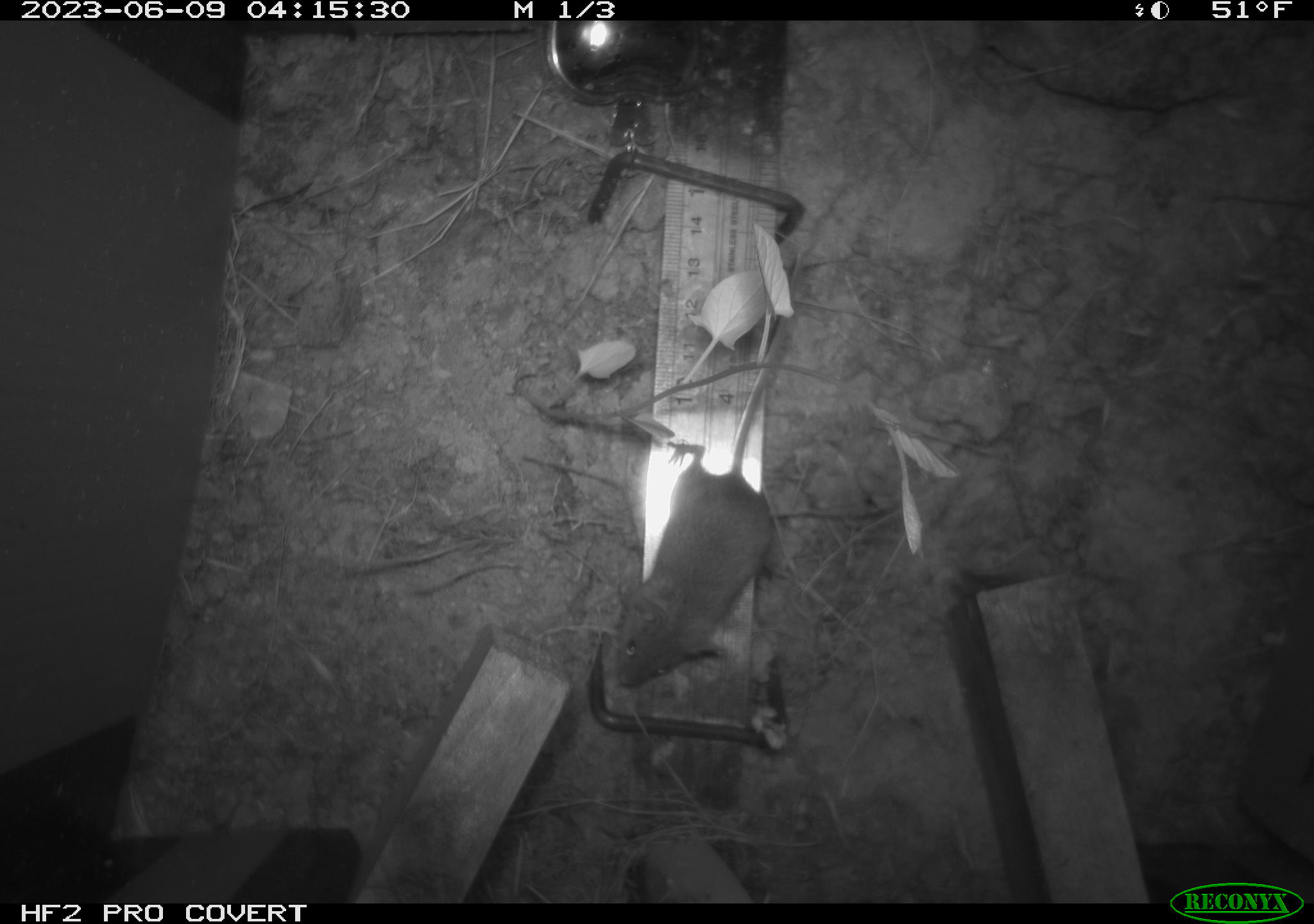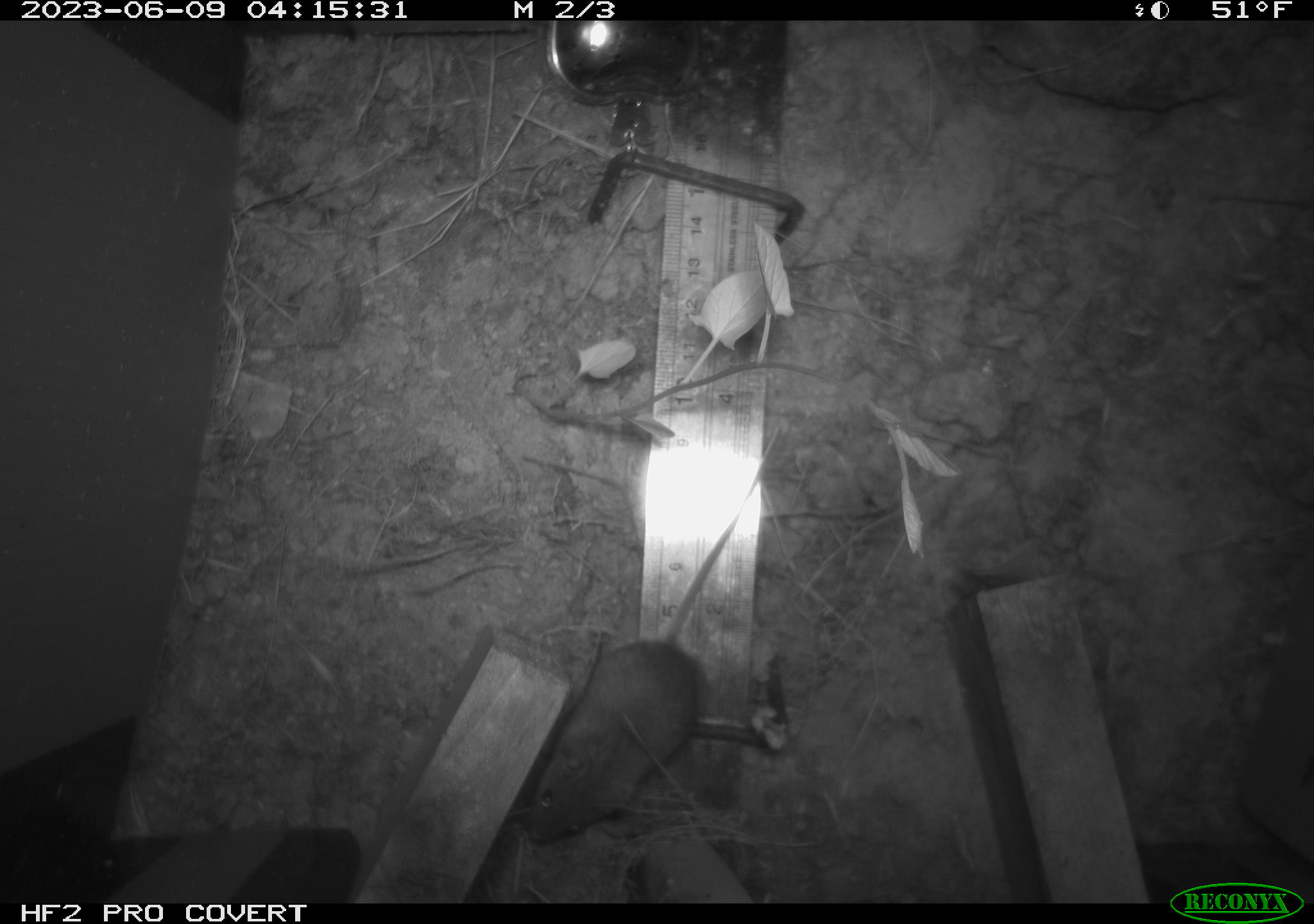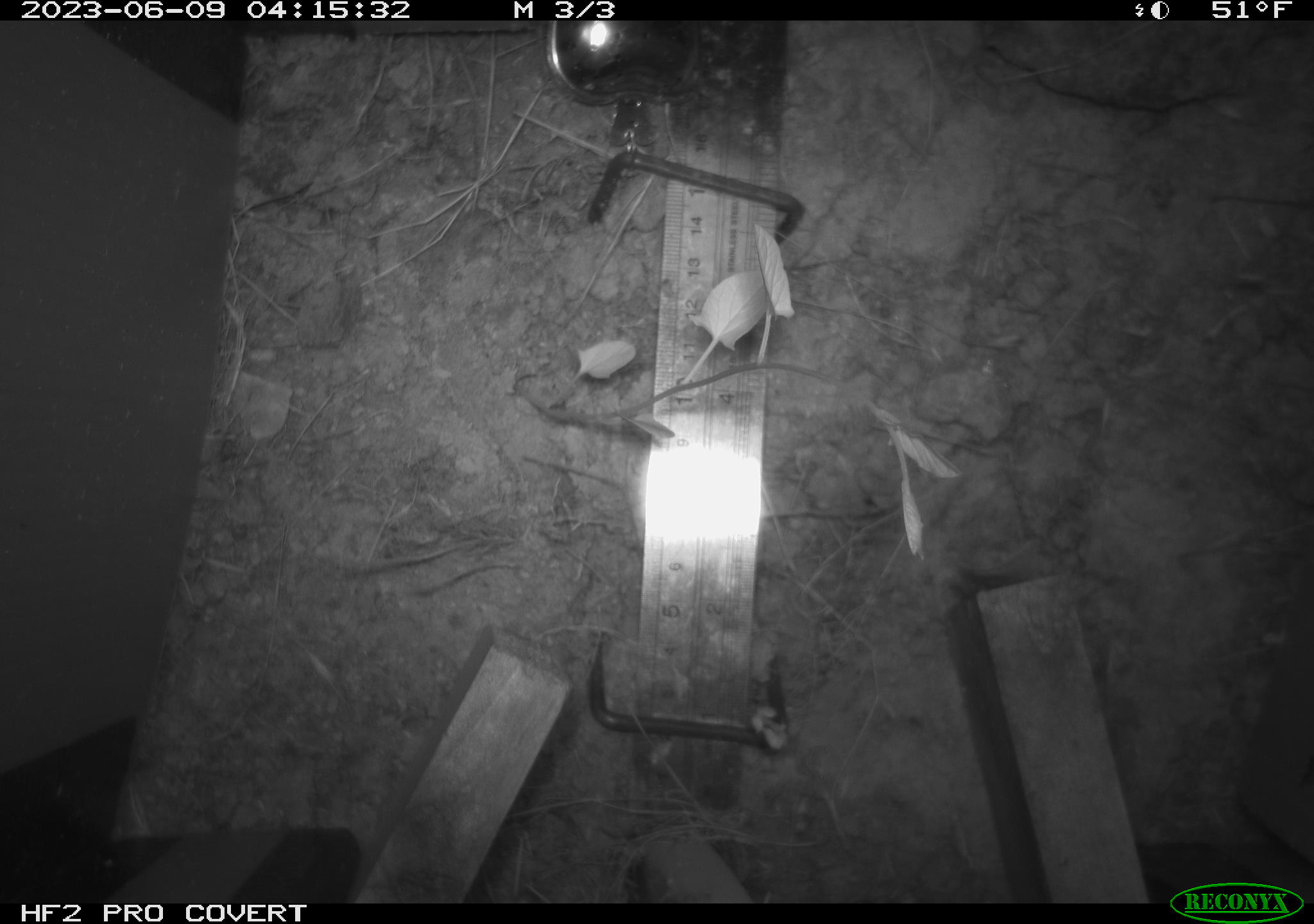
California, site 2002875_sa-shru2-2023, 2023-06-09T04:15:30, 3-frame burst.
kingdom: Animalia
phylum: Chordata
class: Mammalia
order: Rodentia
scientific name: Rodentia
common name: mouse species